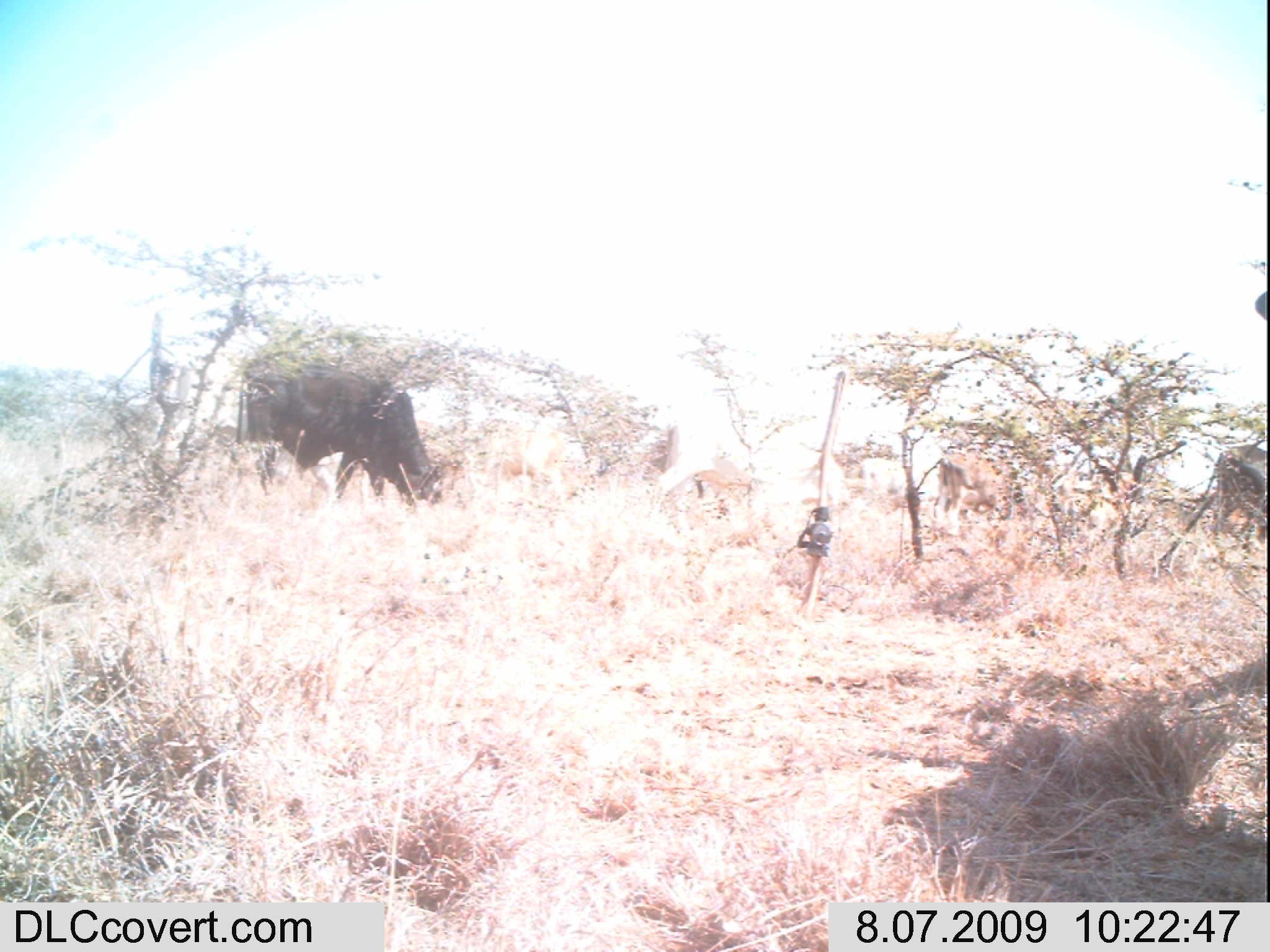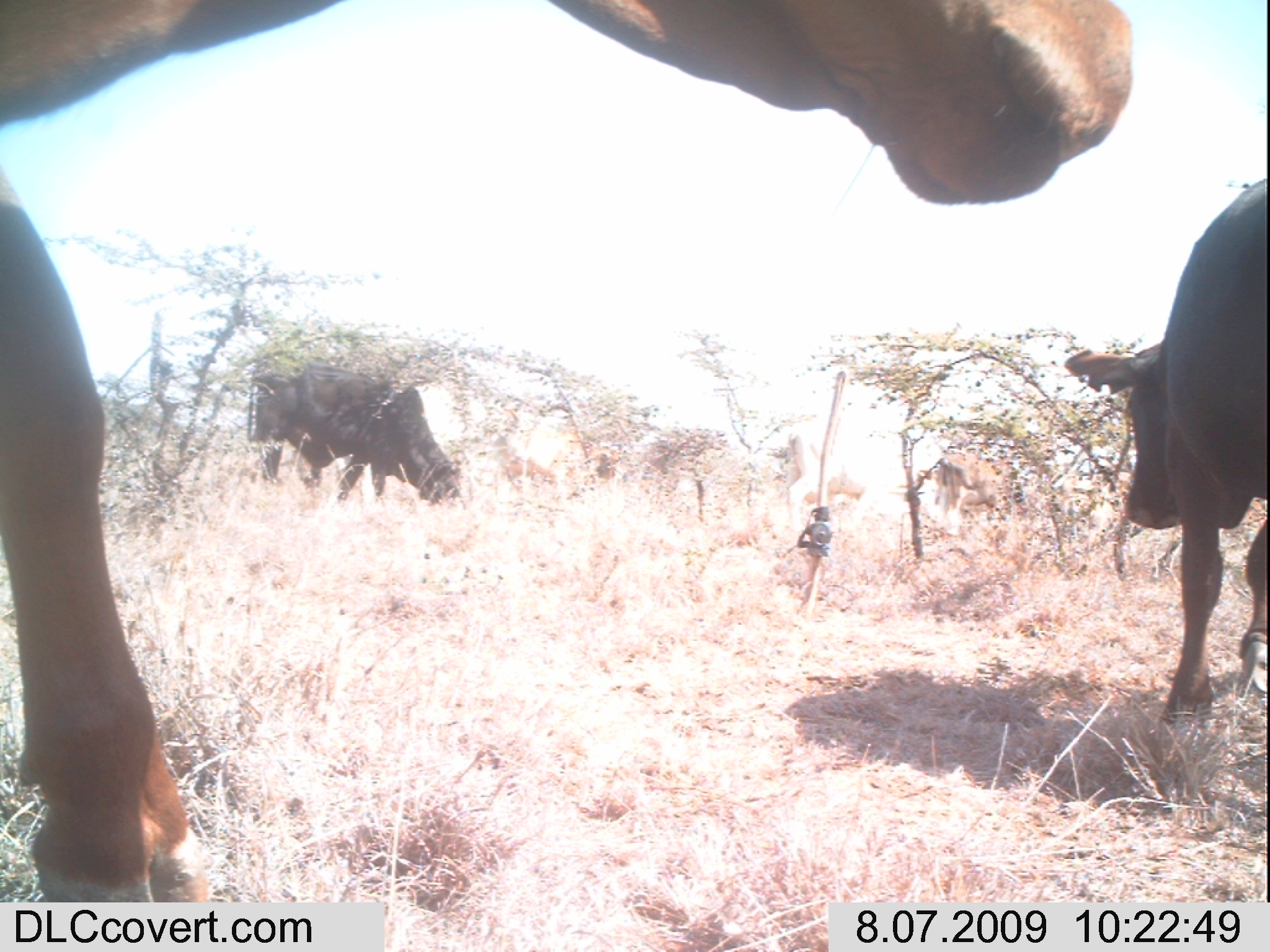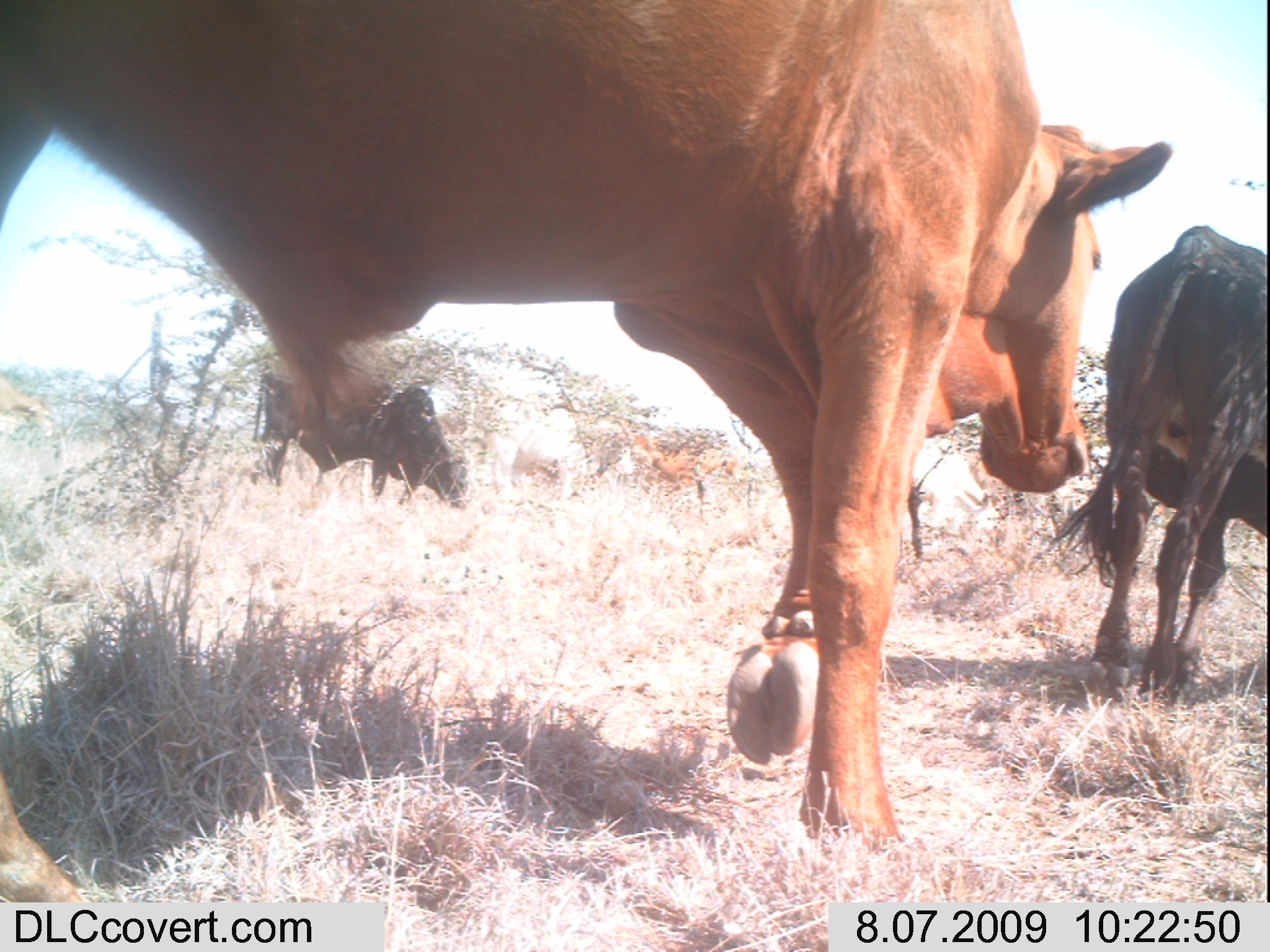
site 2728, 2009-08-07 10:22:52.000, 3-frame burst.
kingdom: Animalia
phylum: Chordata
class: Mammalia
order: Artiodactyla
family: Bovidae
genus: Bos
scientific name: Bos taurus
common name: domestic cattle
Bos taurus (domestic cattle), count 10.